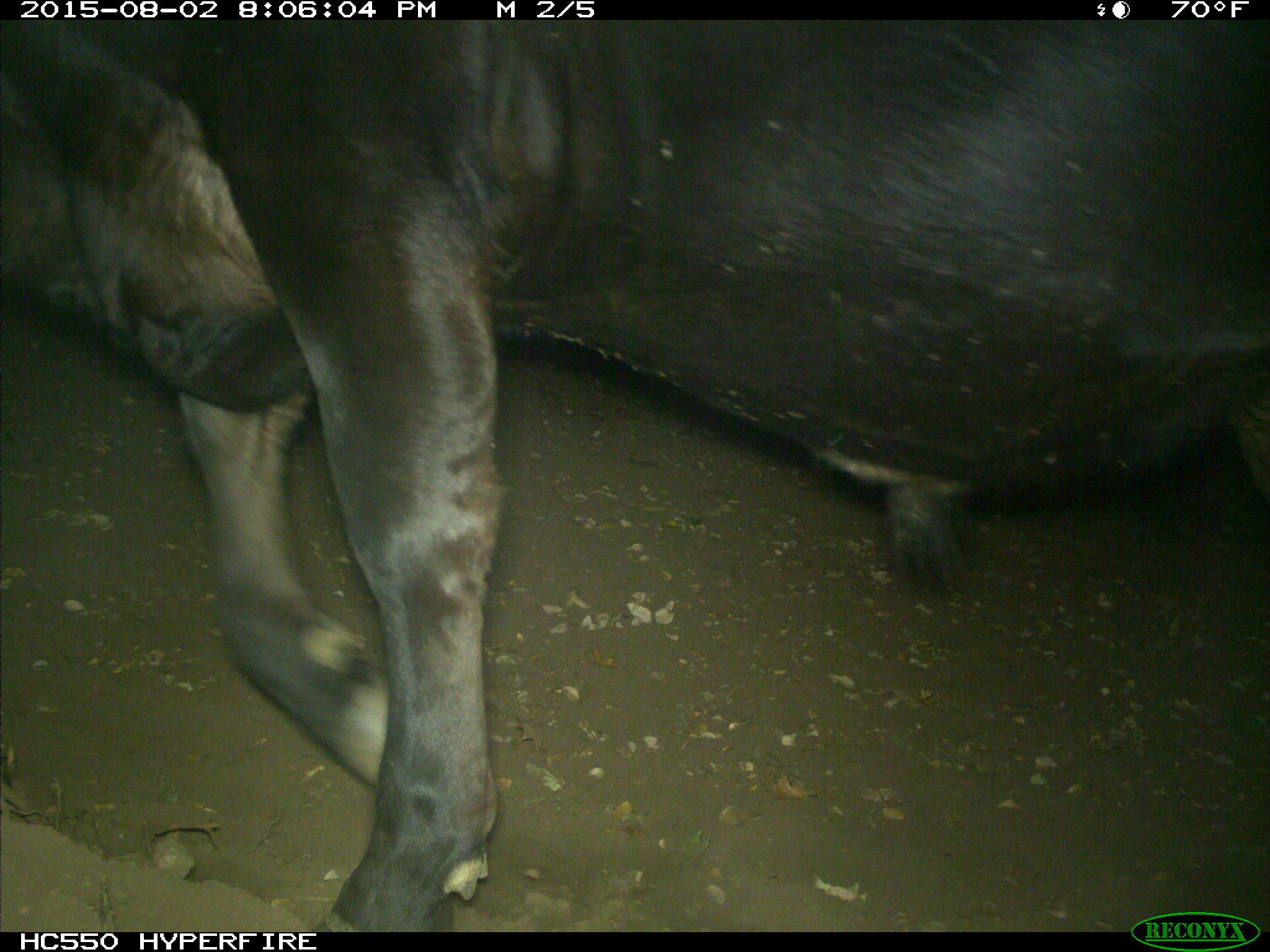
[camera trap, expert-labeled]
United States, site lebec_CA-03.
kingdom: Animalia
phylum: Chordata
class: Mammalia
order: Artiodactyla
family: Bovidae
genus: Bos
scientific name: Bos taurus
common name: domestic cow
Bos taurus (domestic cow).